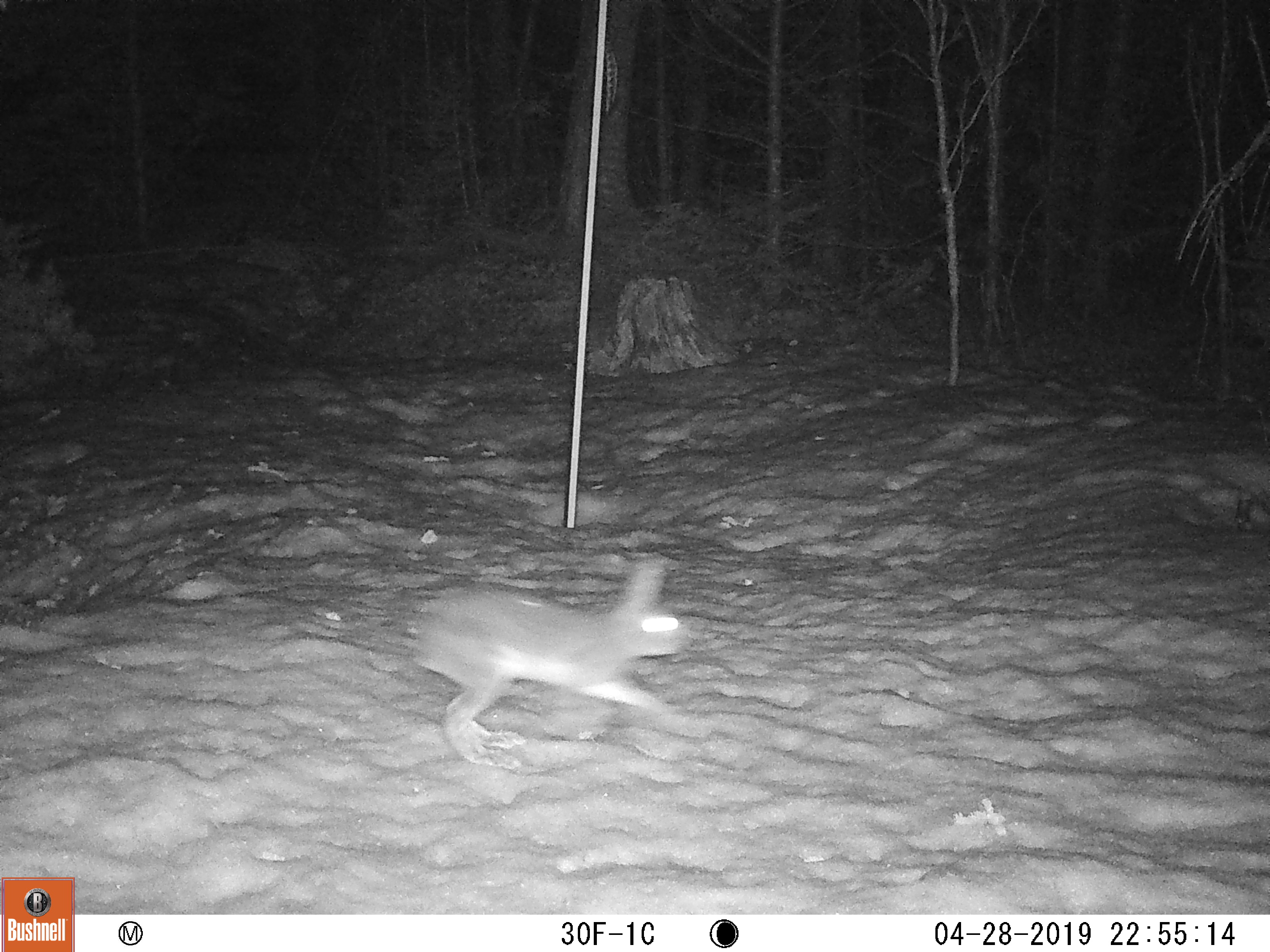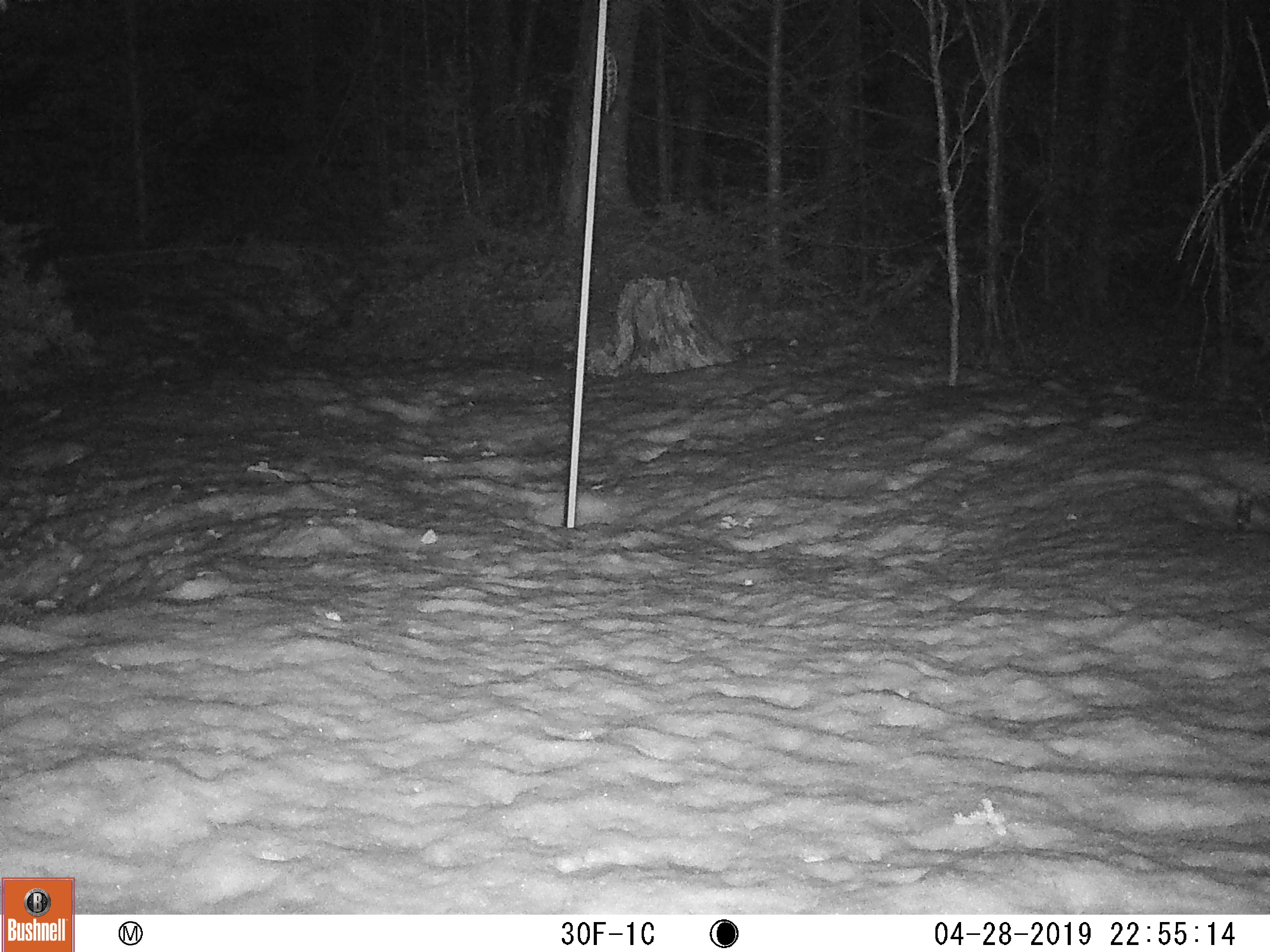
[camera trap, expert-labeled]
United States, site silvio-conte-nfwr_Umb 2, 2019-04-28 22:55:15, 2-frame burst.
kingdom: Animalia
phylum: Chordata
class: Mammalia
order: Lagomorpha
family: Leporidae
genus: Lepus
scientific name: Lepus americanus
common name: snowshoe hare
Snowshoe hare (Lepus americanus).